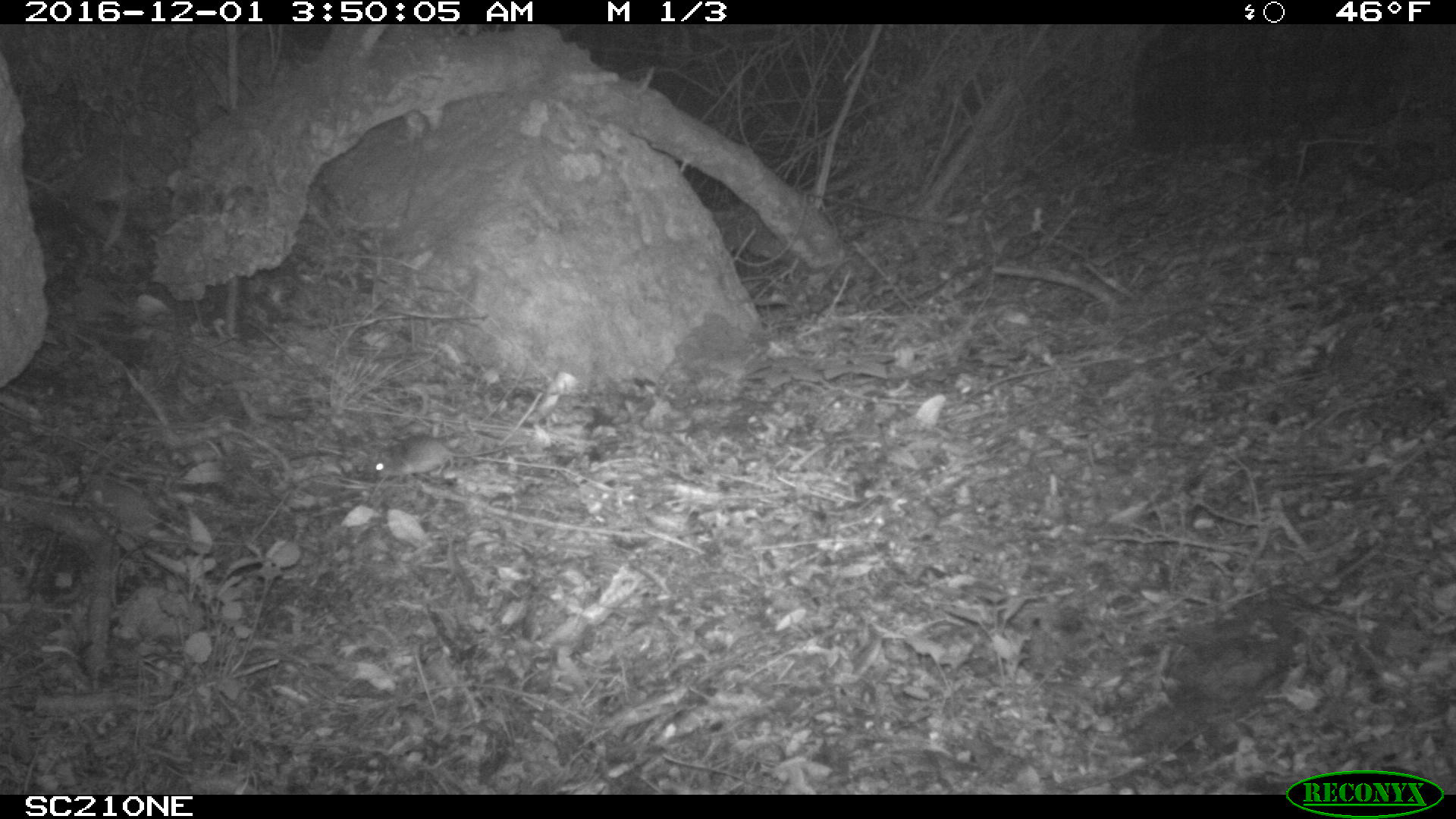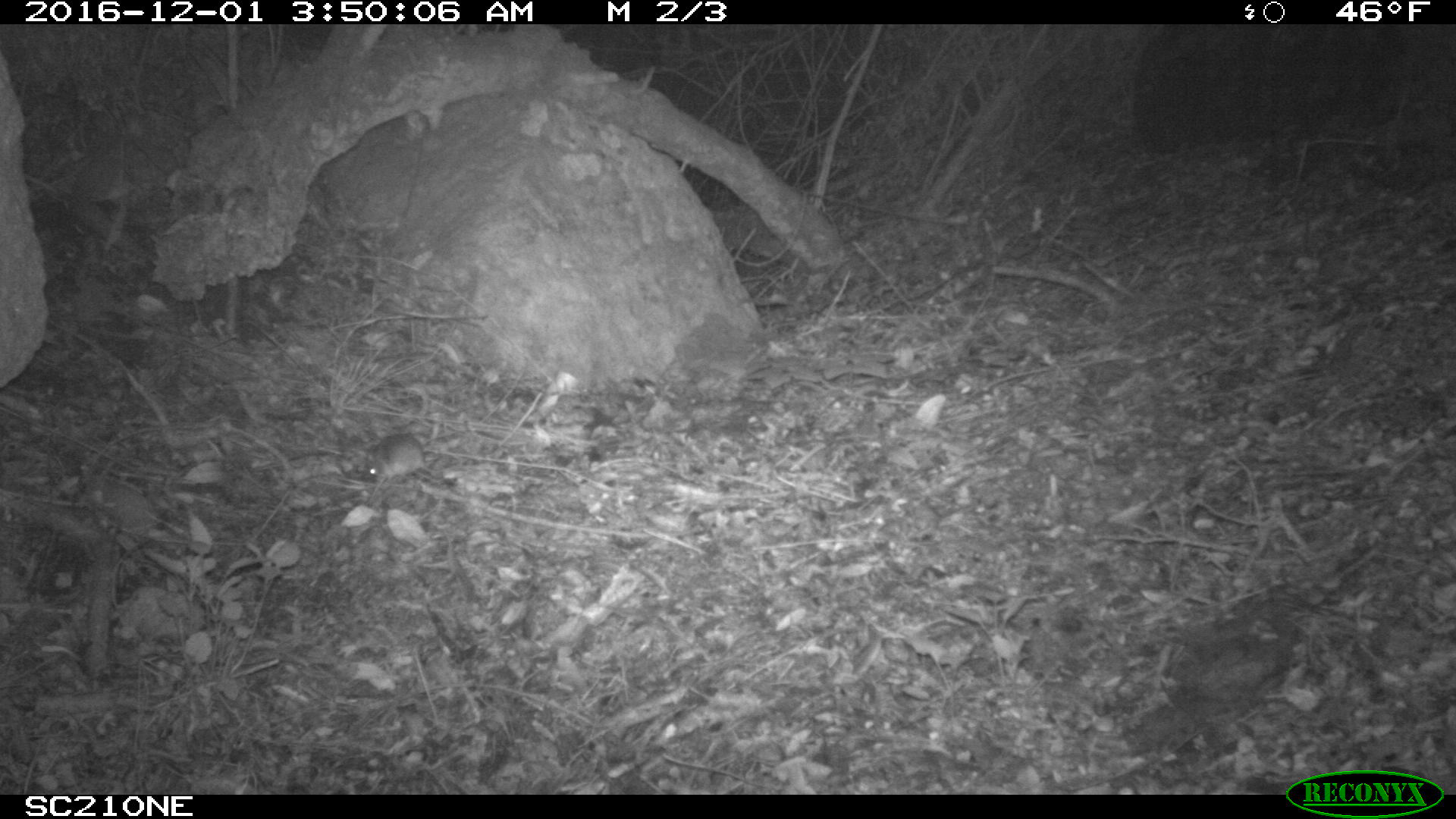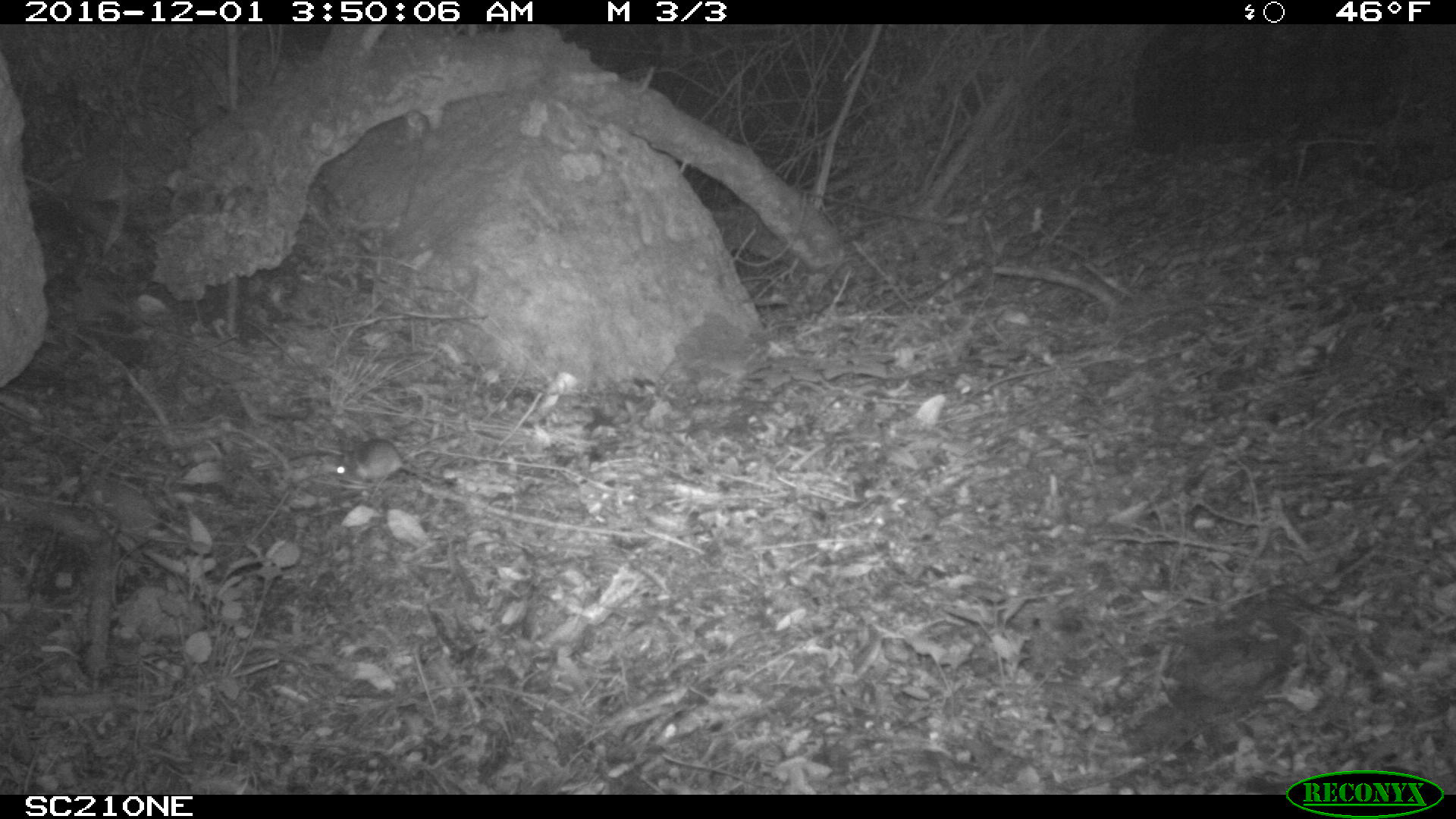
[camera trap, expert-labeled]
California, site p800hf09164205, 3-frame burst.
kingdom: Animalia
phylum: Chordata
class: Mammalia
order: Rodentia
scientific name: Rodentia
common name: rodent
Rodent (Rodentia).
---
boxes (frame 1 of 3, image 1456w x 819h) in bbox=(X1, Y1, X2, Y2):
rodent: bbox=(375, 435, 509, 483)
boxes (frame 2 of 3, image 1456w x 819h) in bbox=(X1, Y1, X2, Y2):
rodent: bbox=(364, 433, 462, 481)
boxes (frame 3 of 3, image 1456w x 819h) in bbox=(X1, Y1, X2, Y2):
rodent: bbox=(336, 438, 455, 483)